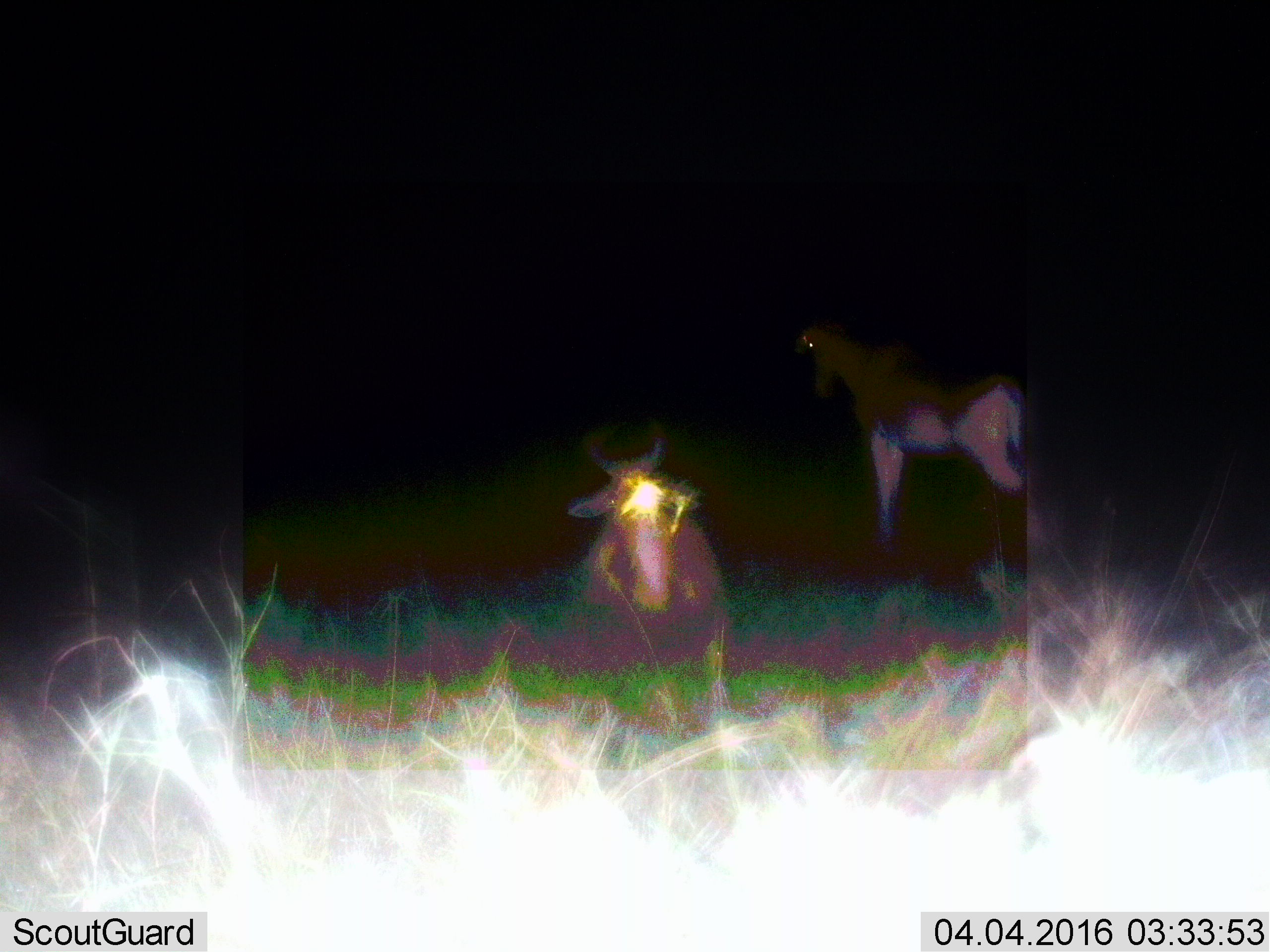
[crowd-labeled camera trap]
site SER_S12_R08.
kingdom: Animalia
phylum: Chordata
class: Mammalia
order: Artiodactyla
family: Bovidae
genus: Alcelaphus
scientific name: Alcelaphus buselaphus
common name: hartebeest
Hartebeest (Alcelaphus buselaphus), count 2. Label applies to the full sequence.